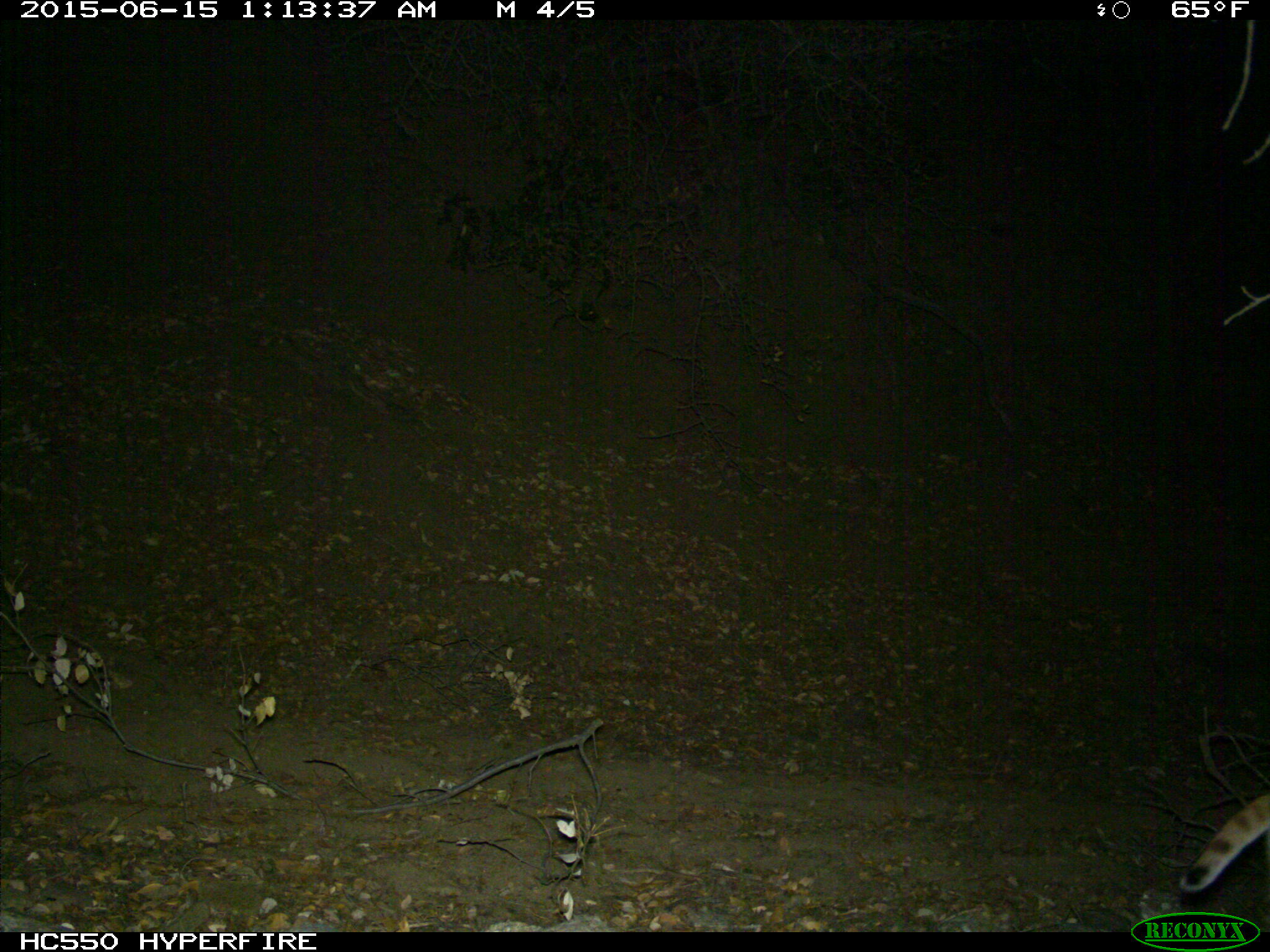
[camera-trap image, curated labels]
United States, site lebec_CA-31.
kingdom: Animalia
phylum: Chordata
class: Mammalia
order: Carnivora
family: Felidae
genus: Lynx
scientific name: Lynx rufus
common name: bobcat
Lynx rufus (bobcat).